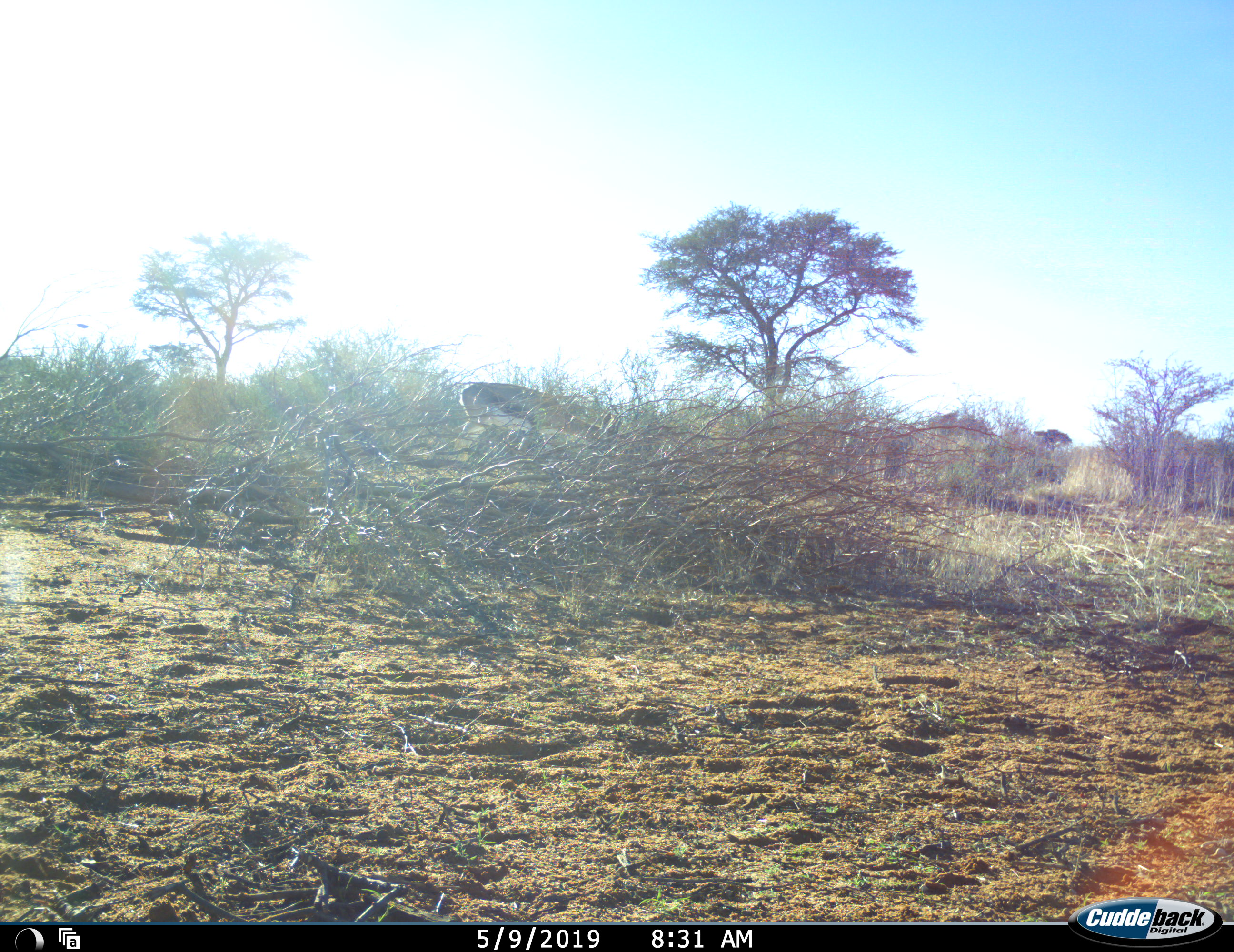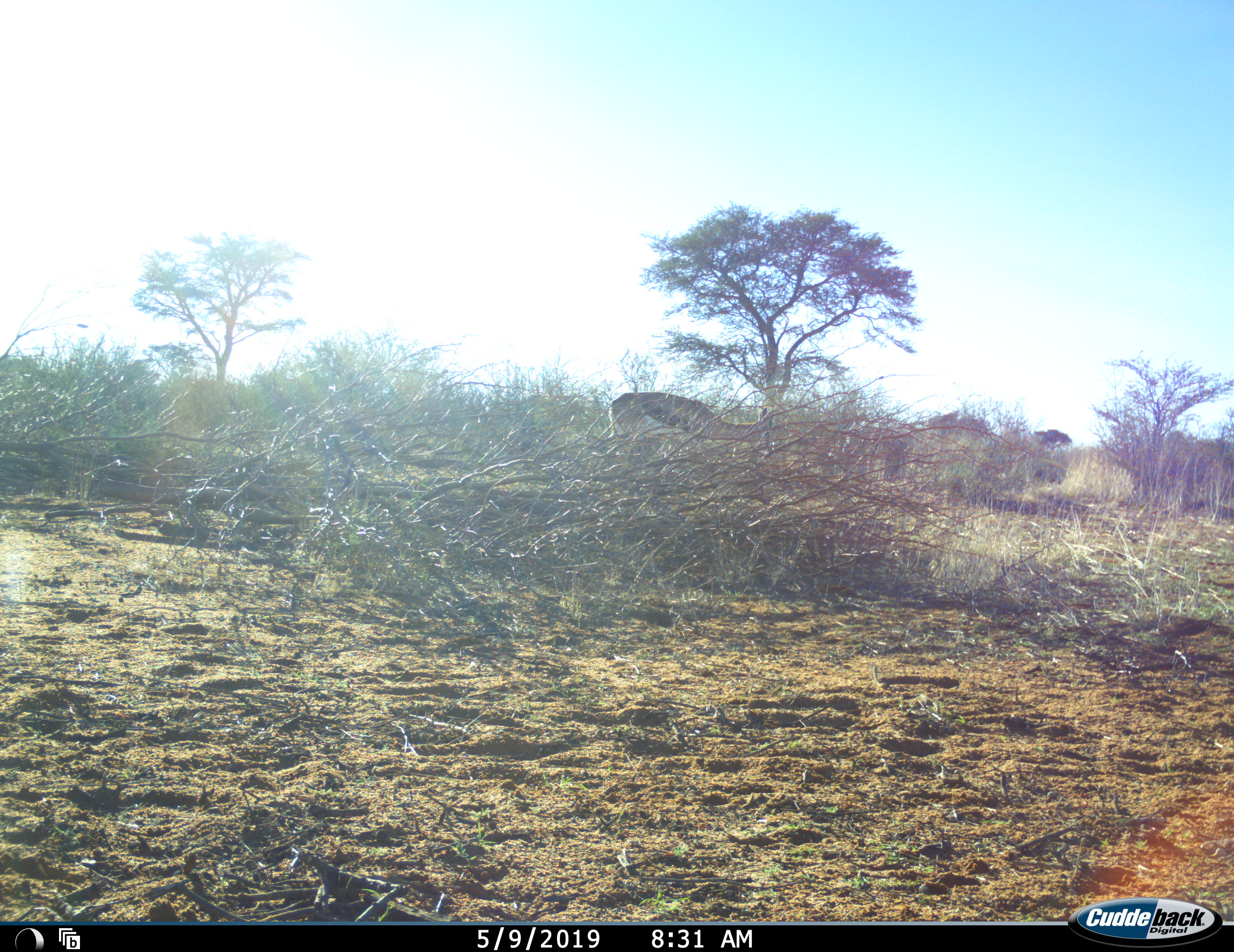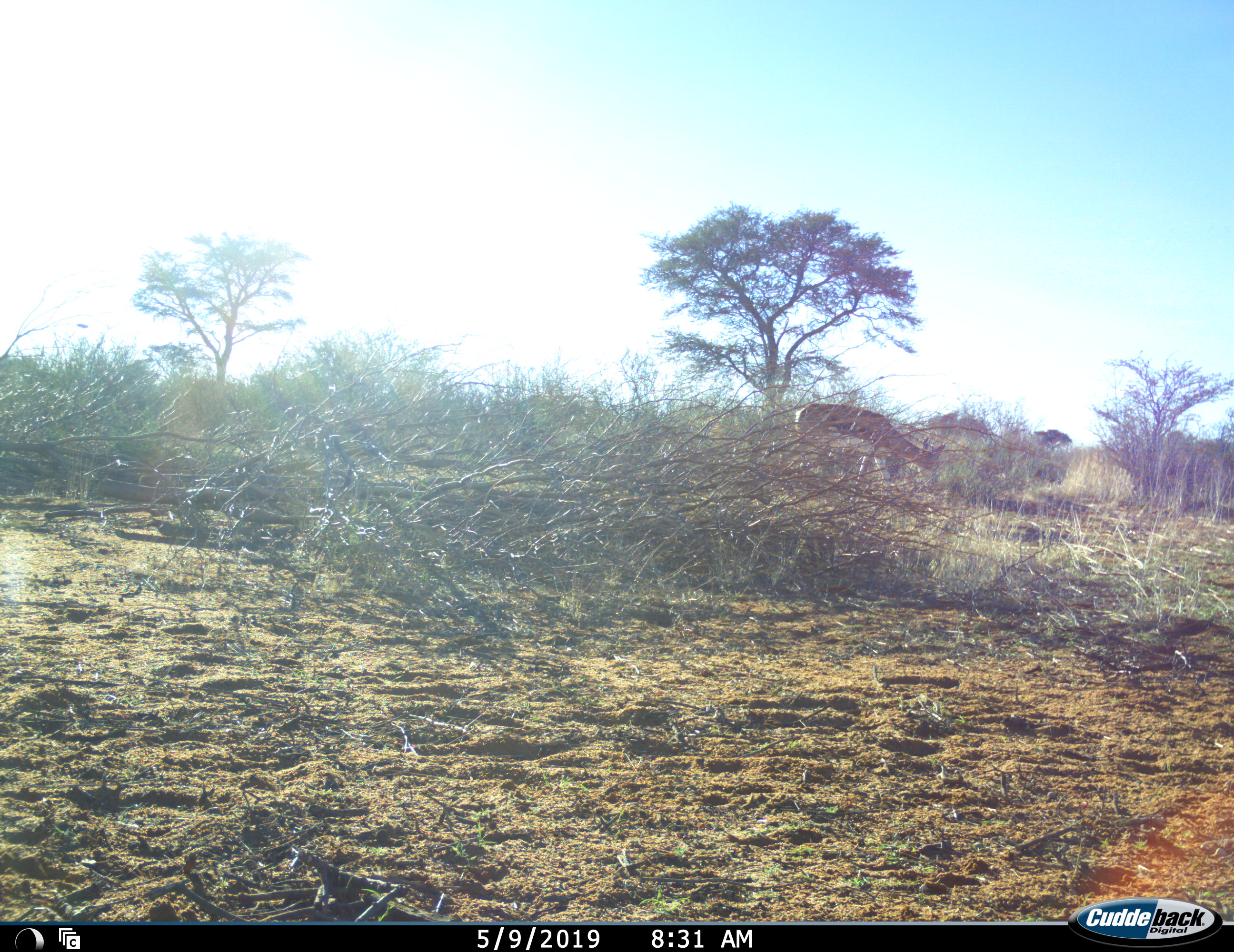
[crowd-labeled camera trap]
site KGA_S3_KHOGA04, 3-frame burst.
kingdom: Animalia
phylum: Chordata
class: Mammalia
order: Artiodactyla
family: Bovidae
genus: Antidorcas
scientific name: Antidorcas marsupialis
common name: springbok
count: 1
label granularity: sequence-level